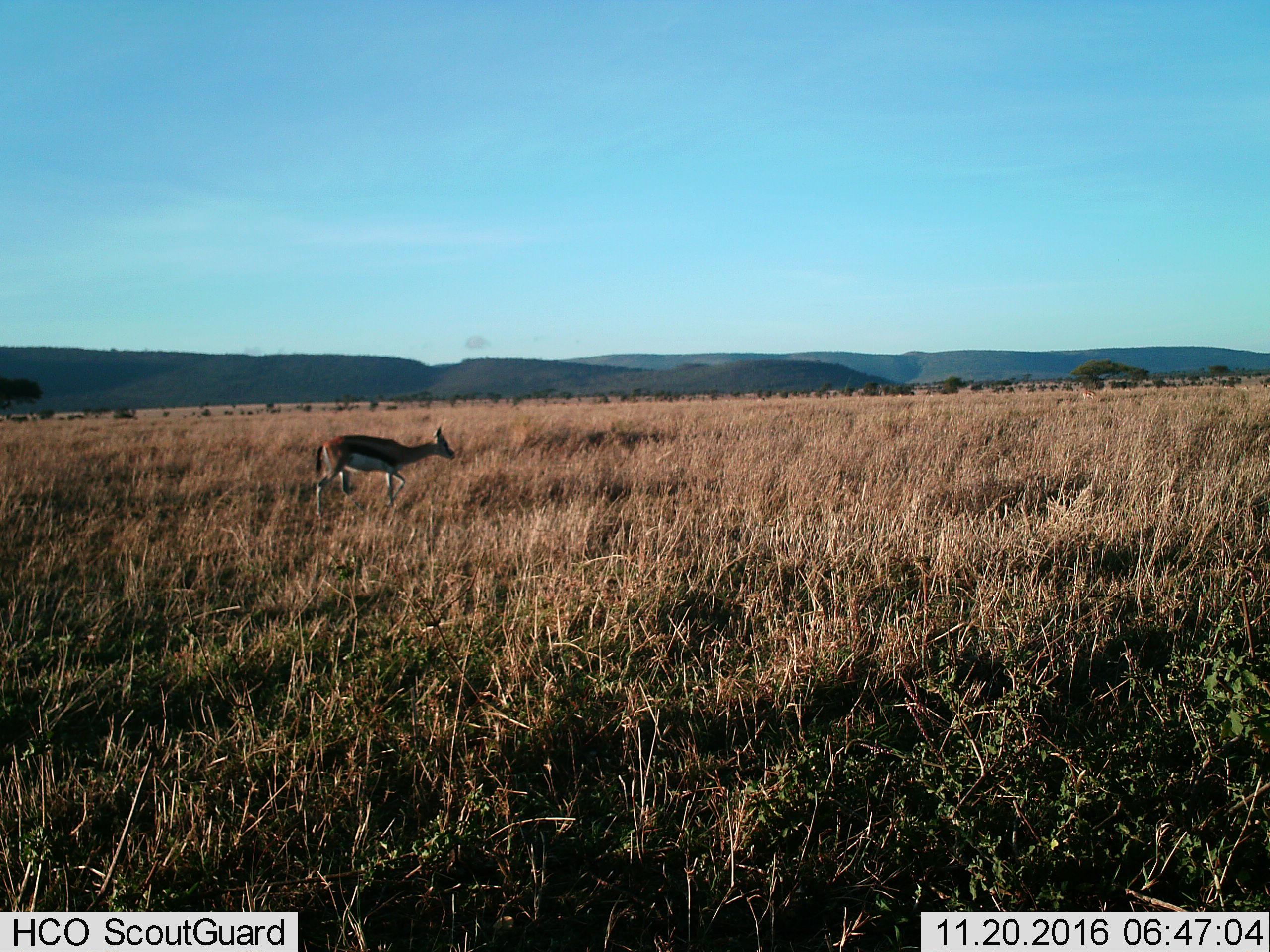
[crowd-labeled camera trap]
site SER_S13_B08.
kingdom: Animalia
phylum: Chordata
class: Mammalia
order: Artiodactyla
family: Bovidae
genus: Eudorcas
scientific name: Eudorcas thomsonii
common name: thomson's gazelle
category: gazellethomsons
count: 1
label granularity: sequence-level